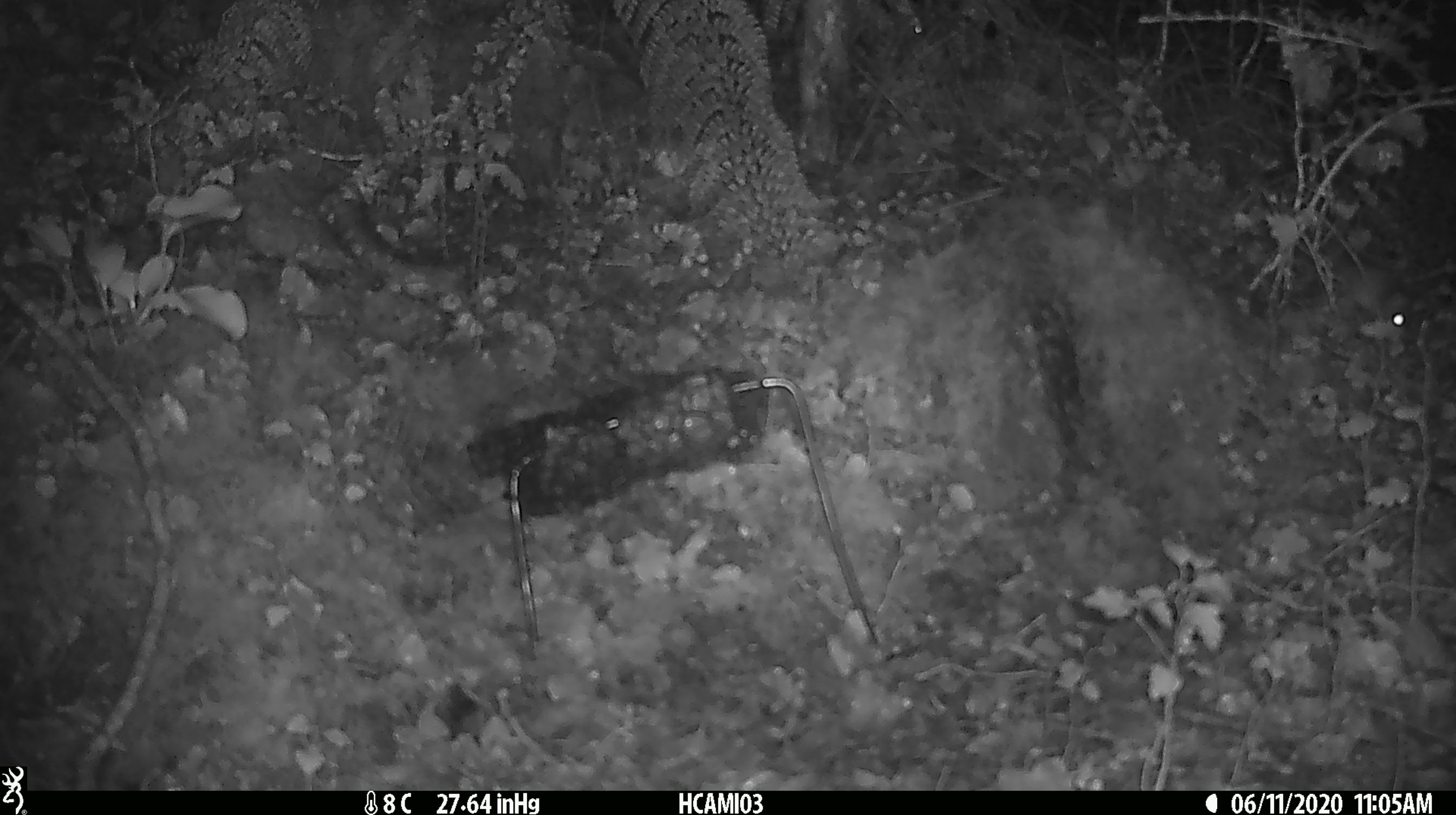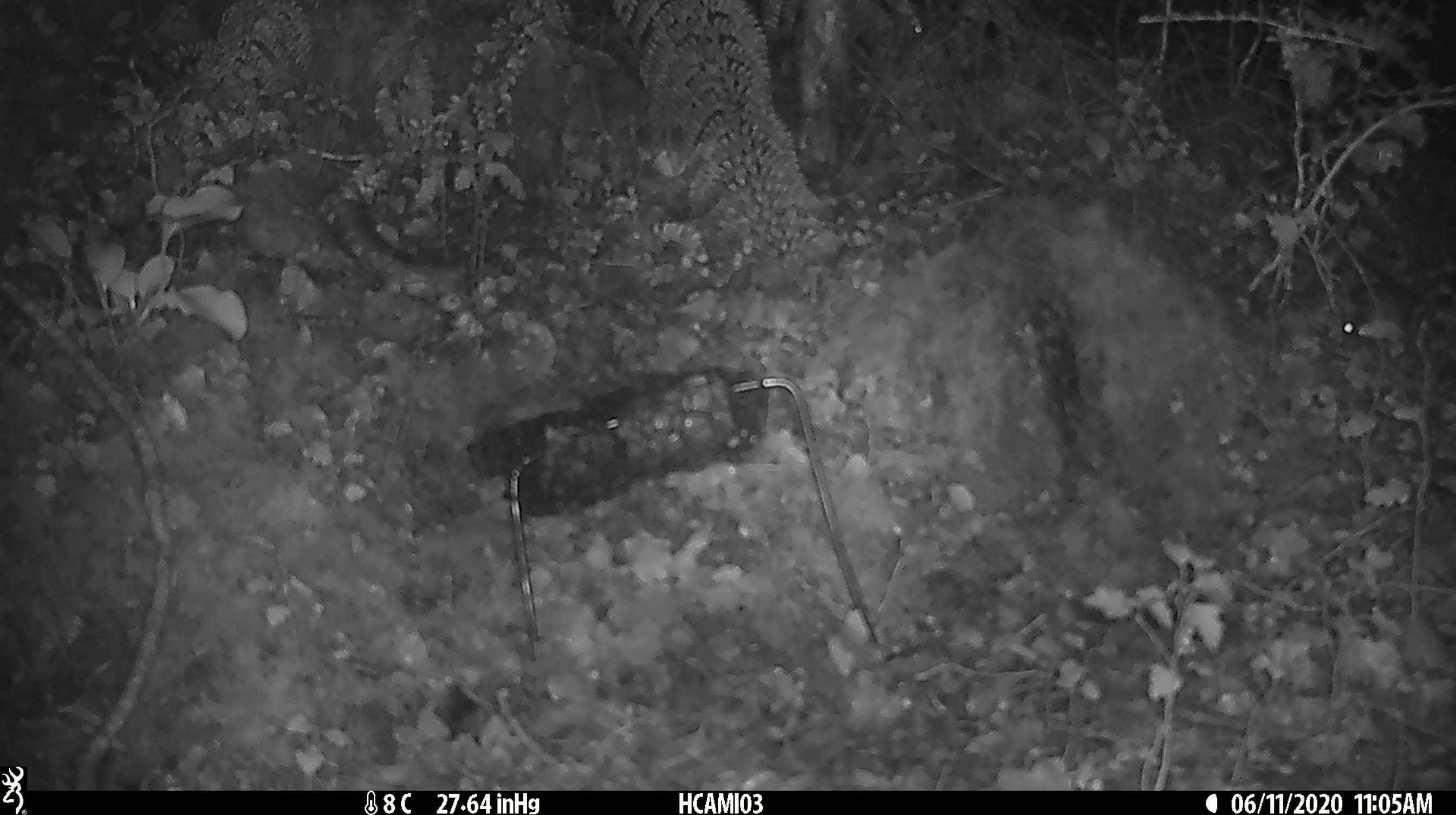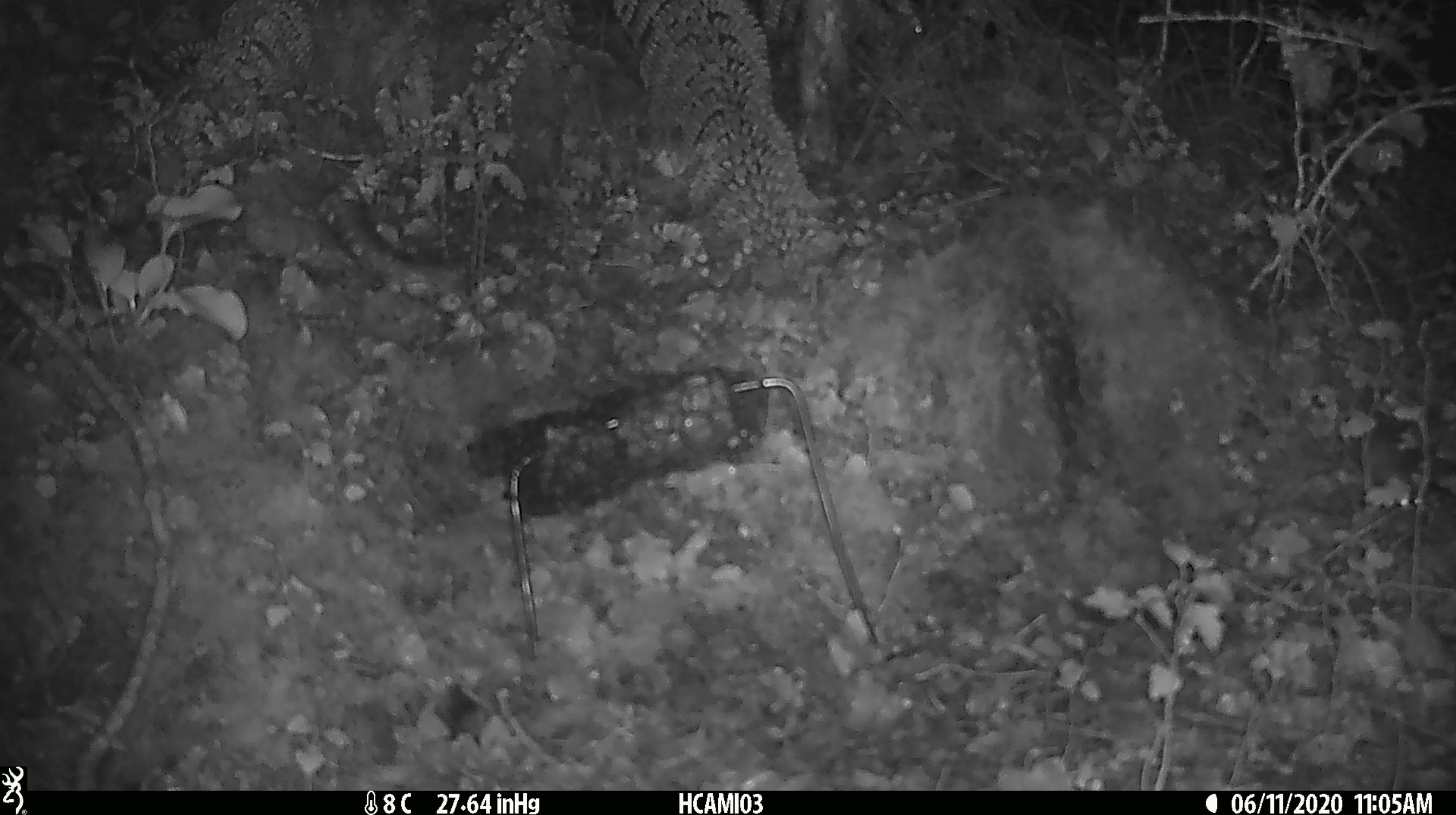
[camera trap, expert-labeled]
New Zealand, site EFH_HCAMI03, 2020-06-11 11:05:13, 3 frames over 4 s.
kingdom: Animalia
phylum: Chordata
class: Mammalia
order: Rodentia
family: Muridae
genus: Mus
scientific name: Mus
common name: mouse